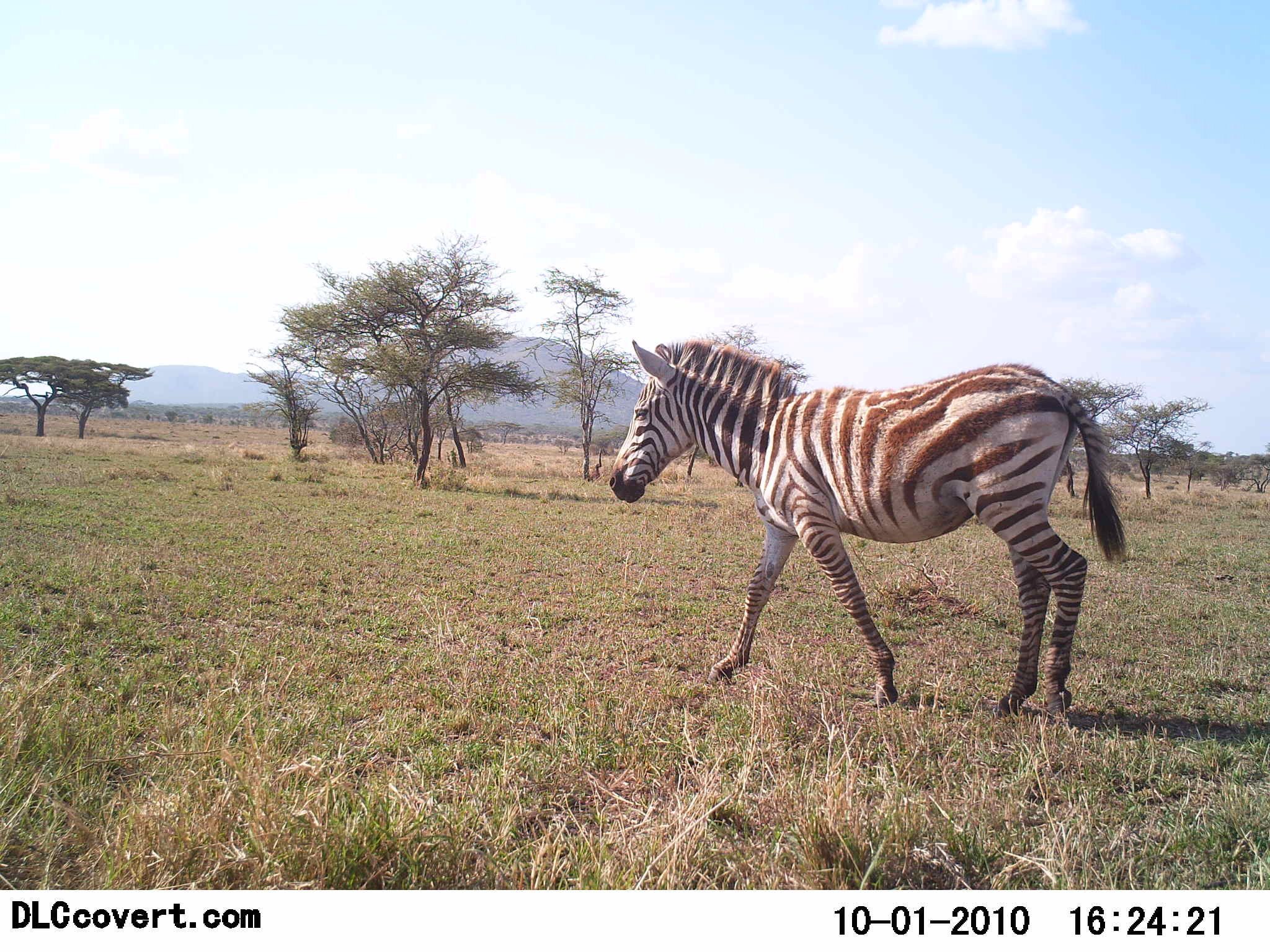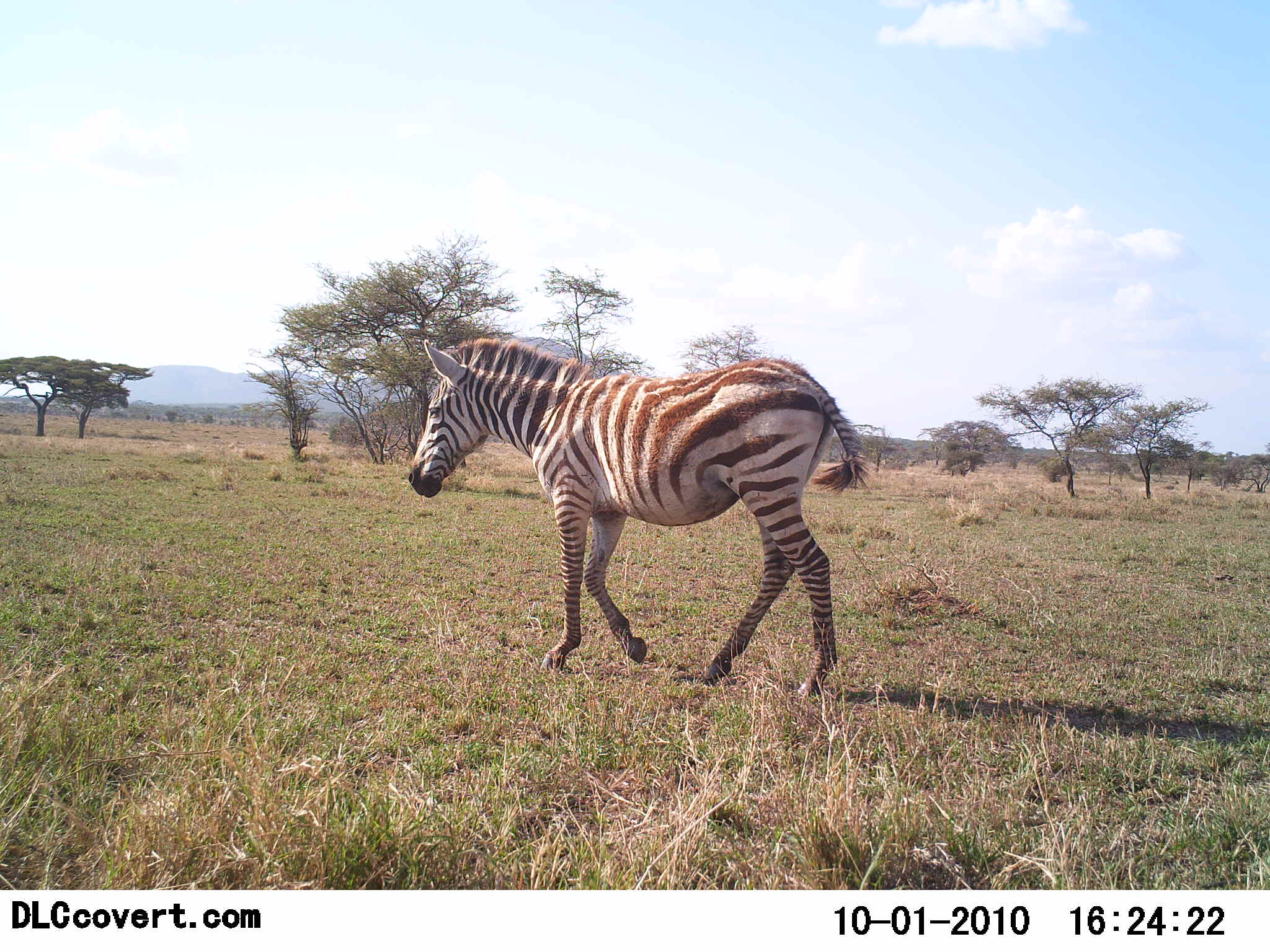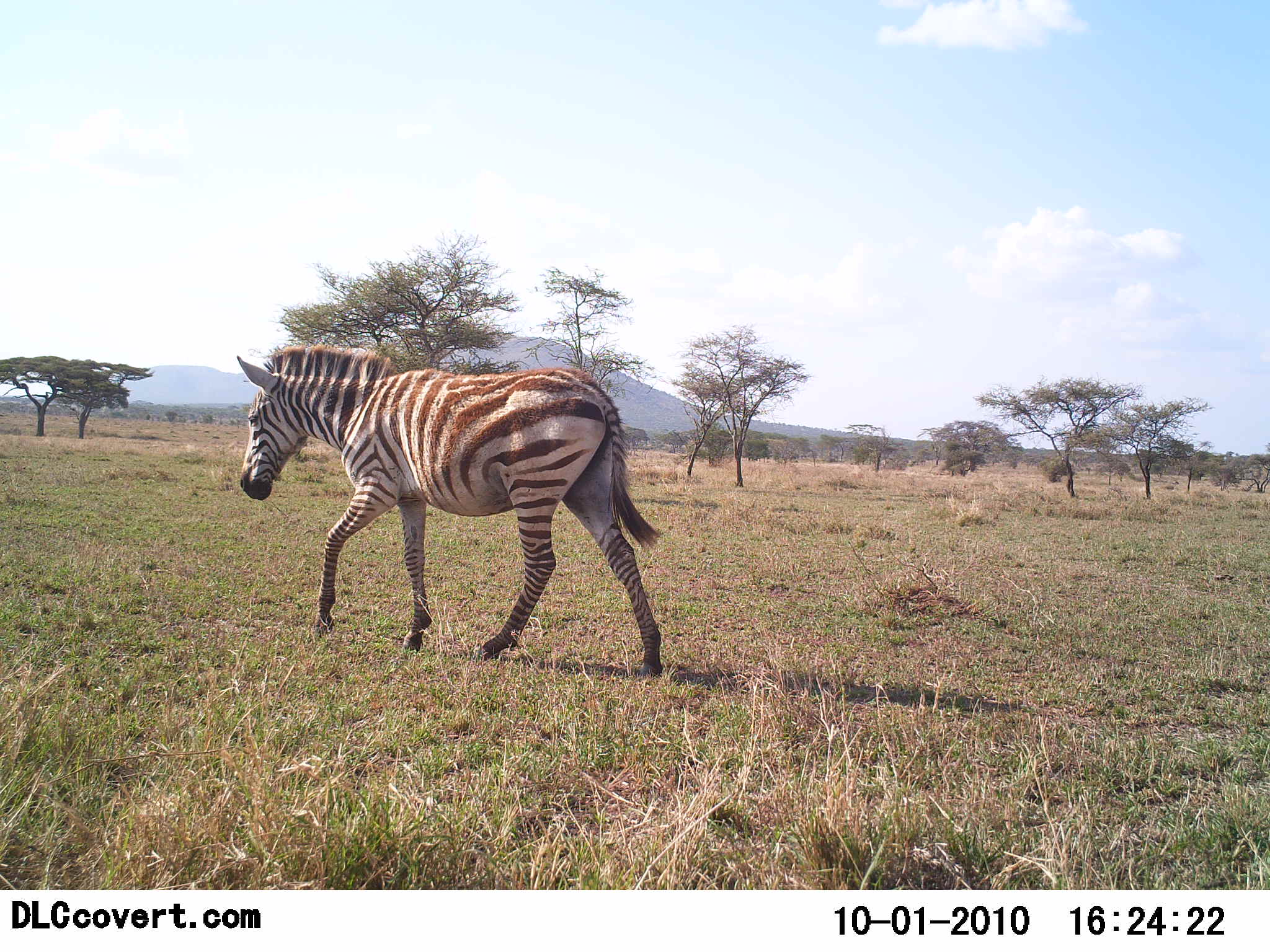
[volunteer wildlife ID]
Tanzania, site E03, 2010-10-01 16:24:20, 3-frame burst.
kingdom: Animalia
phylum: Chordata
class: Mammalia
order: Perissodactyla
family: Equidae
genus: Equus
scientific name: Equus quagga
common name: plains zebra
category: zebra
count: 1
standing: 0%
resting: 0%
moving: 100%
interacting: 0%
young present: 0%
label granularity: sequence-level